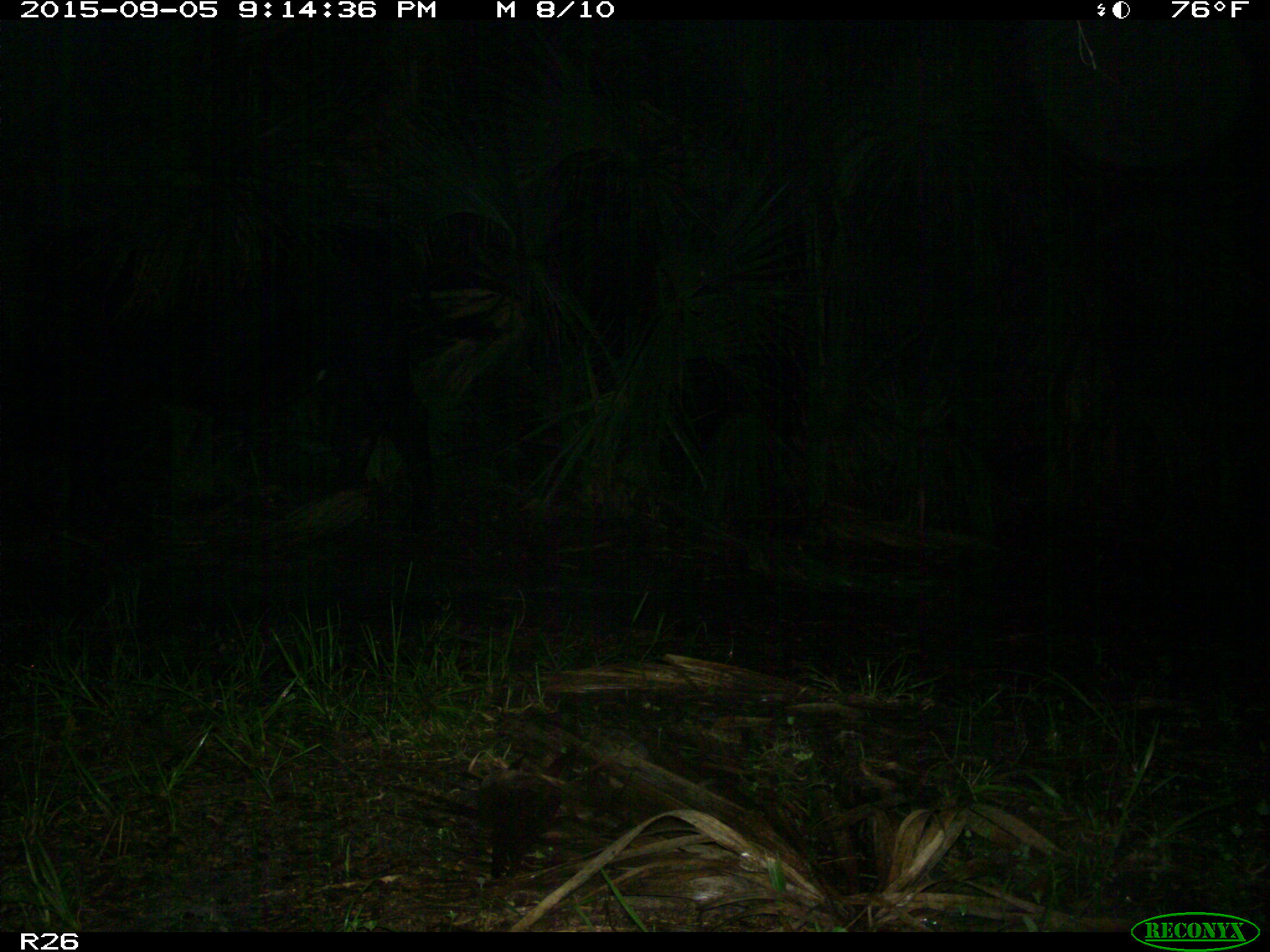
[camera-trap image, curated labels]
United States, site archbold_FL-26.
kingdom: Animalia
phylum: Chordata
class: Mammalia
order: Artiodactyla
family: Bovidae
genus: Bos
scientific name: Bos taurus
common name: domestic cow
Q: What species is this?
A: Bos taurus (domestic cow).